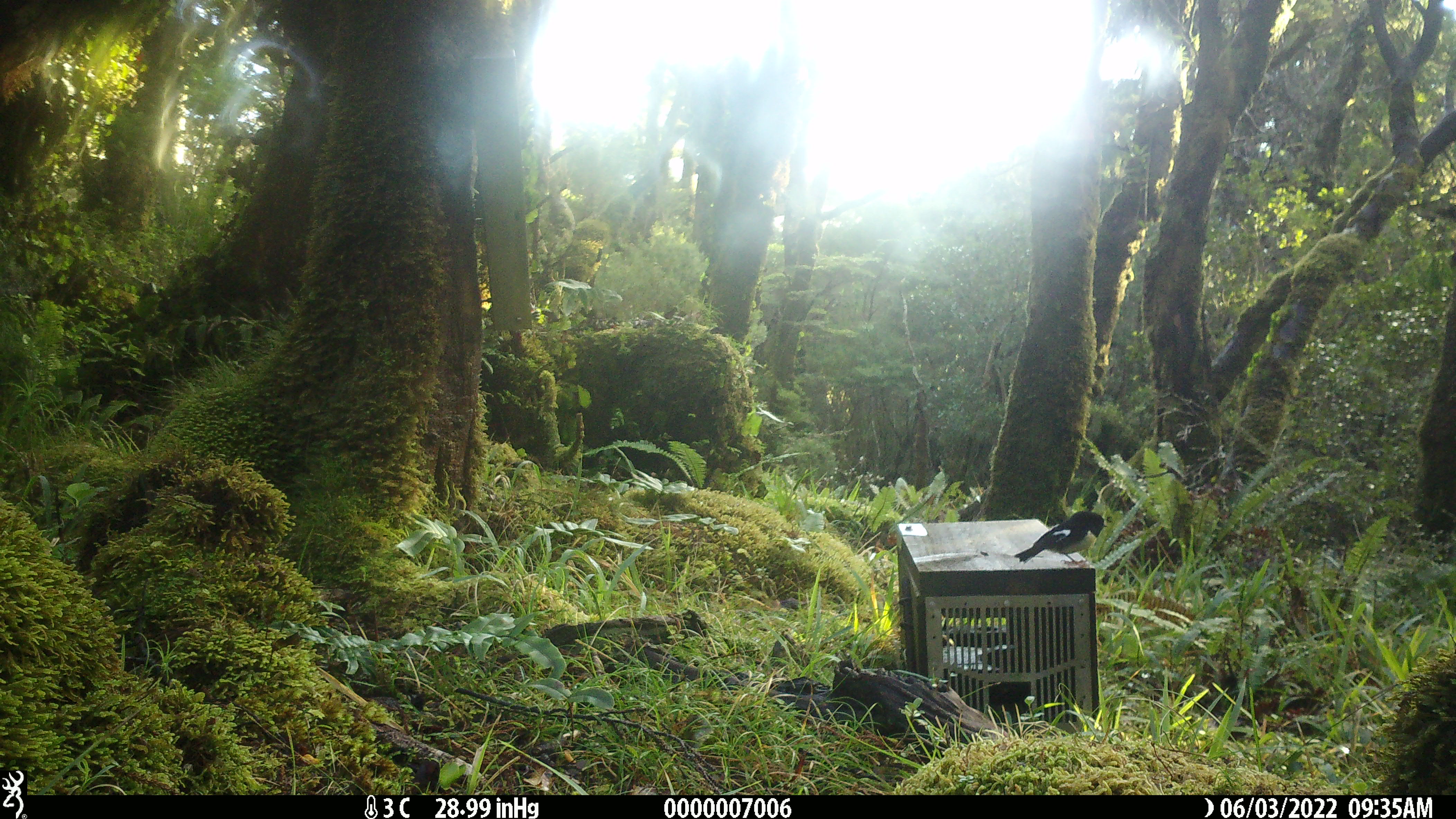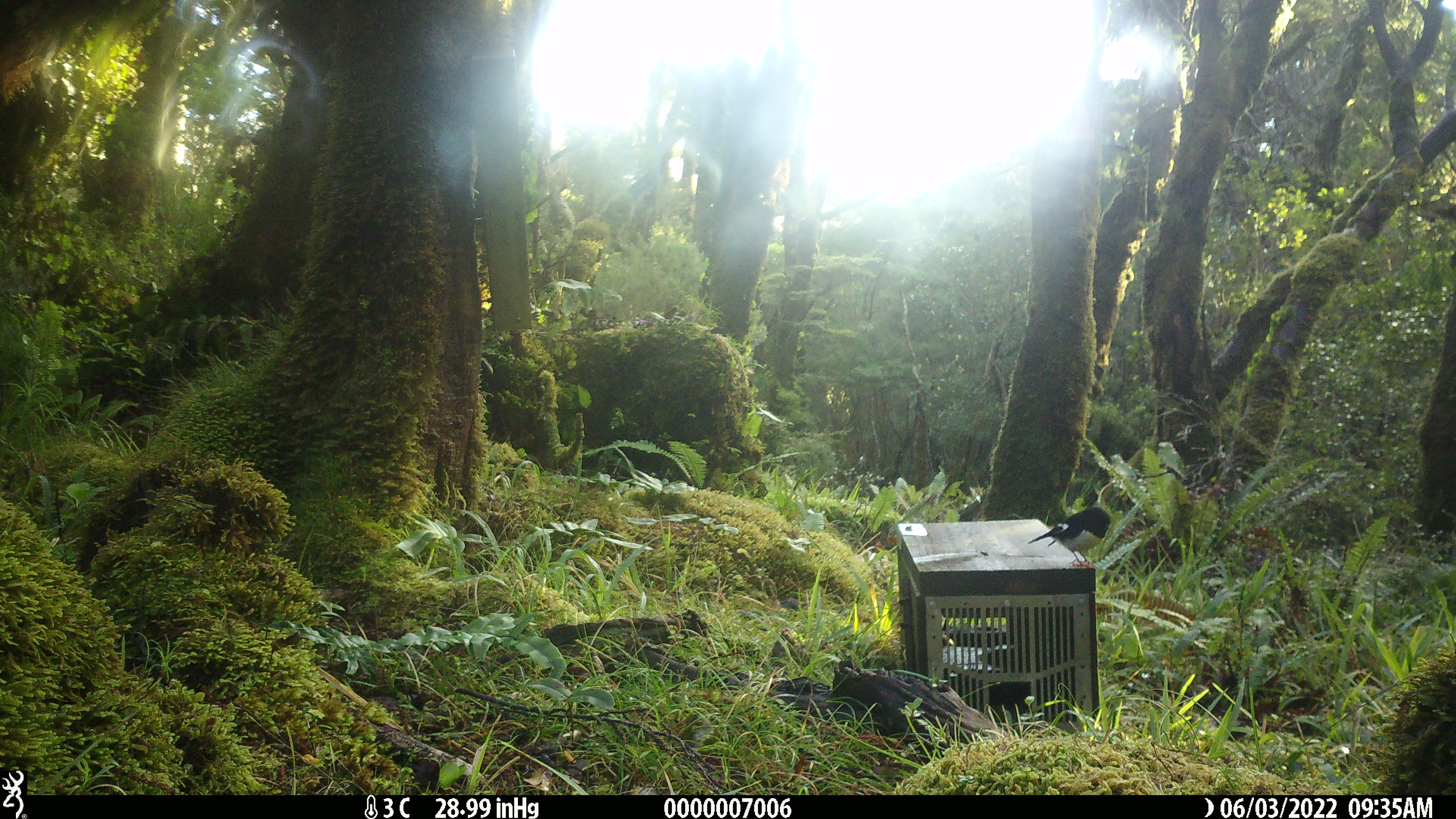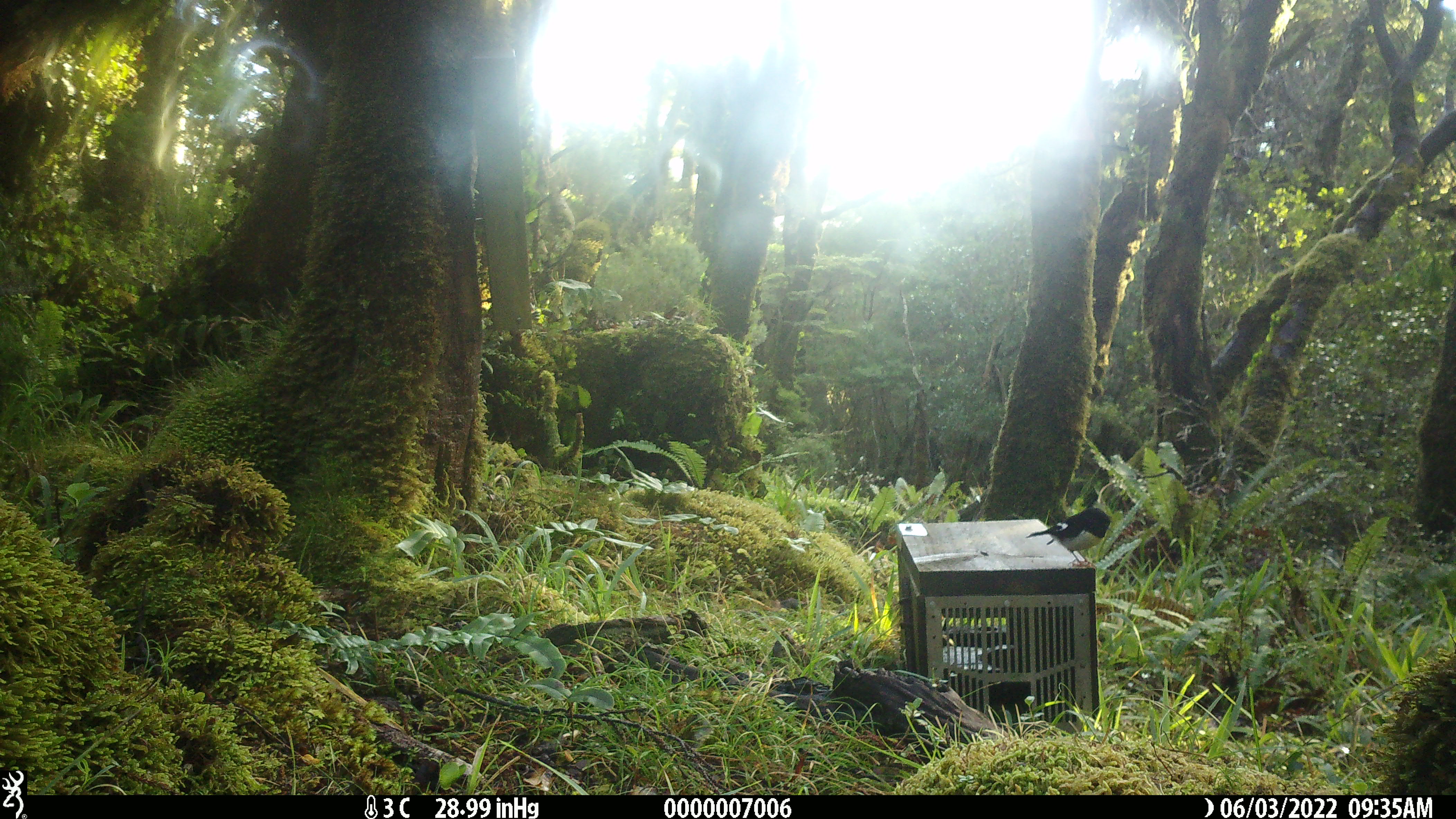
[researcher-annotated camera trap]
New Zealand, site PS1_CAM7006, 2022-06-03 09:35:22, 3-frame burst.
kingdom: Animalia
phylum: Chordata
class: Aves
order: Passeriformes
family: Petroicidae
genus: Petroica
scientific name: Petroica macrocephala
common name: tomtit